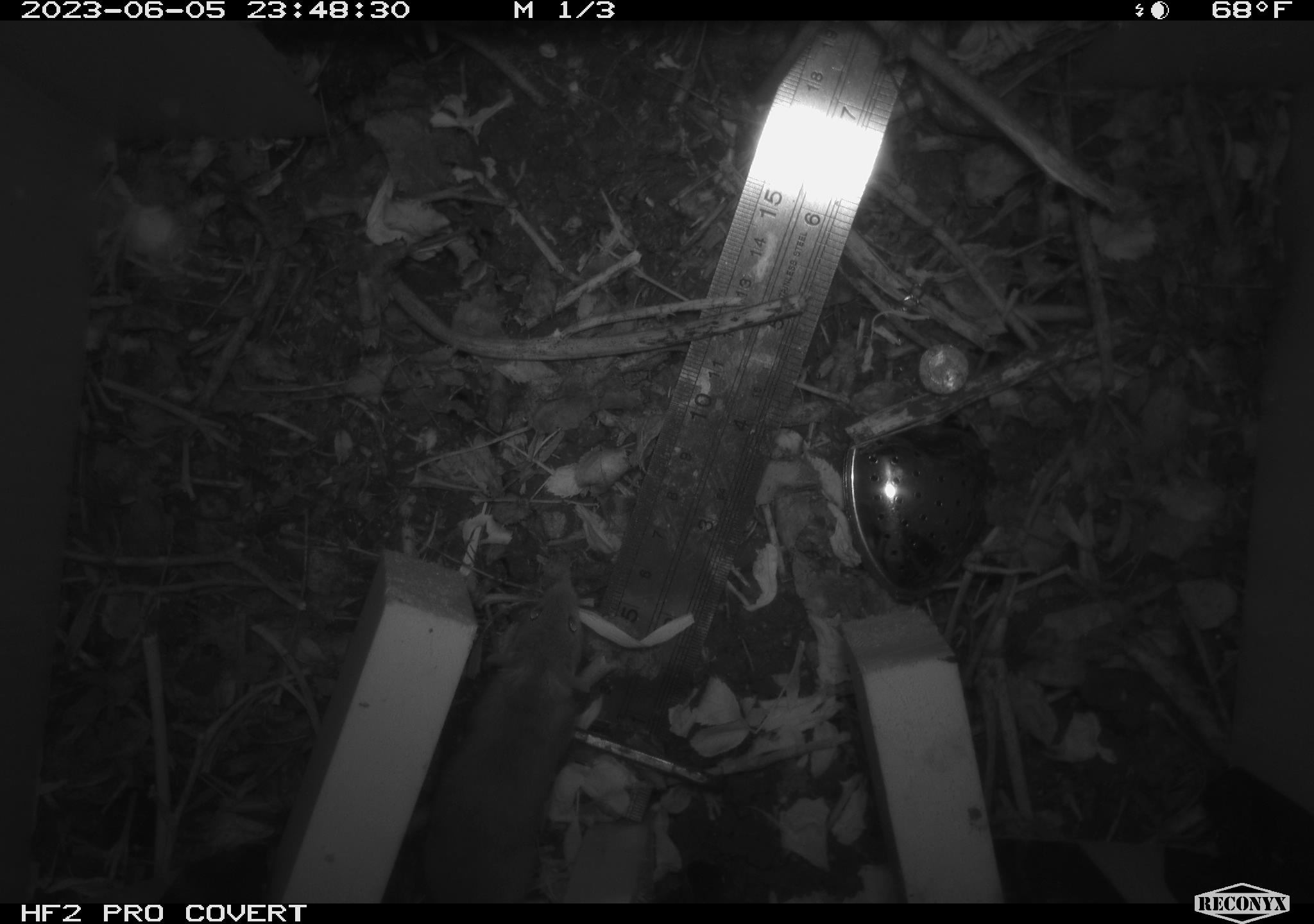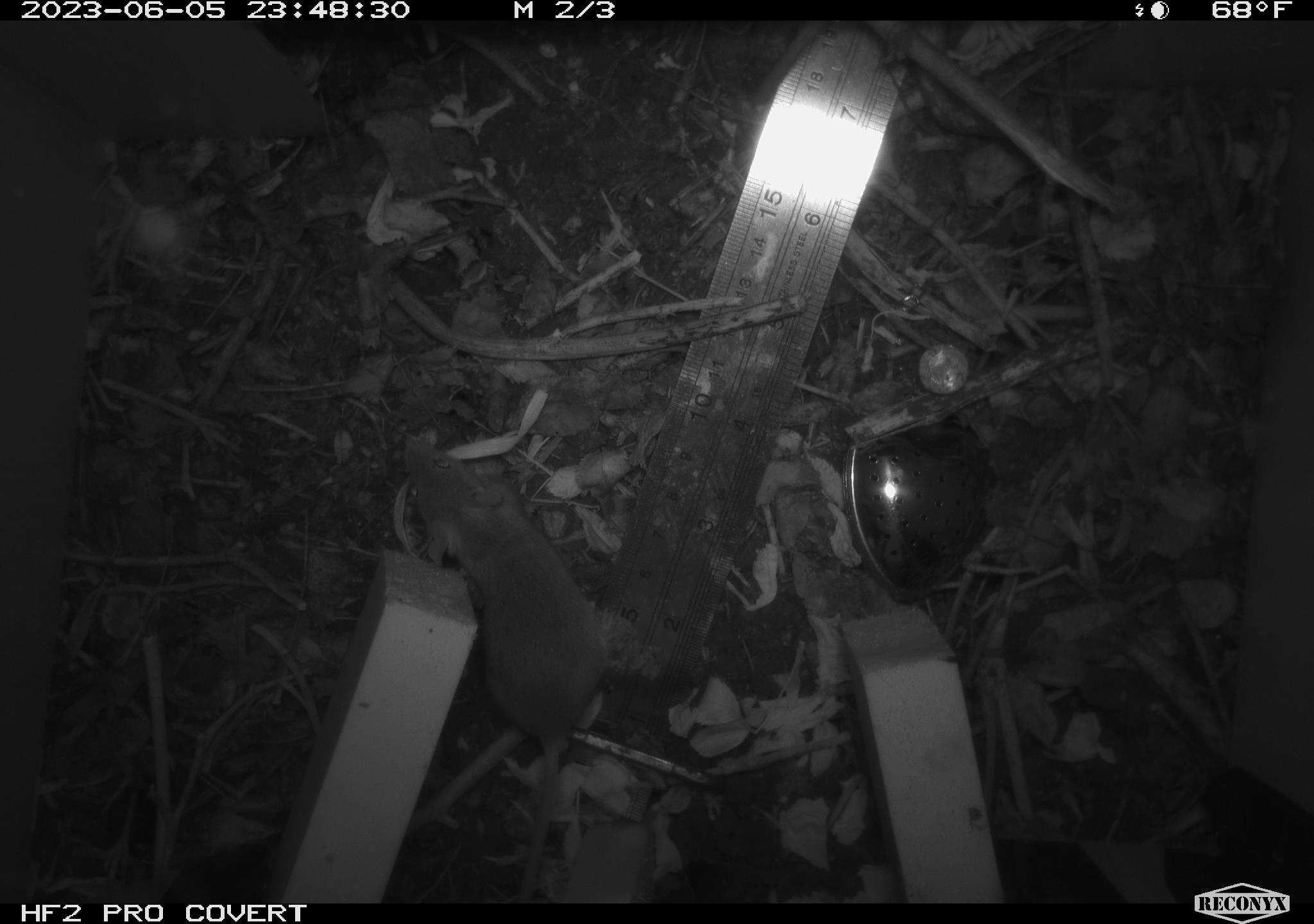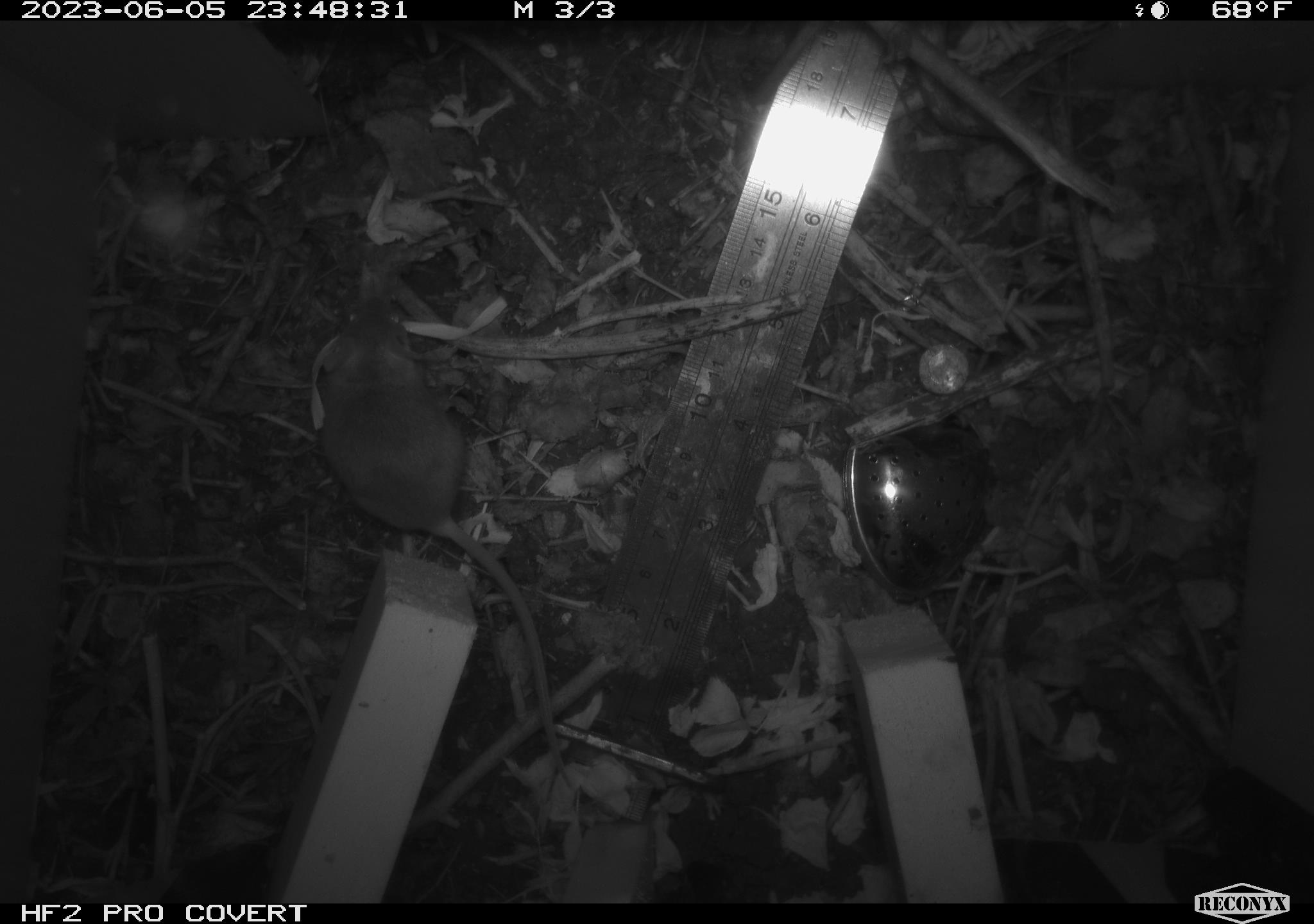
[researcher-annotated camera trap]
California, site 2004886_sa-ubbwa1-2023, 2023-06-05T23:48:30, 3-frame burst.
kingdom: Animalia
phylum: Chordata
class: Mammalia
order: Rodentia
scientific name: Rodentia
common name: rodent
Rodent (Rodentia).